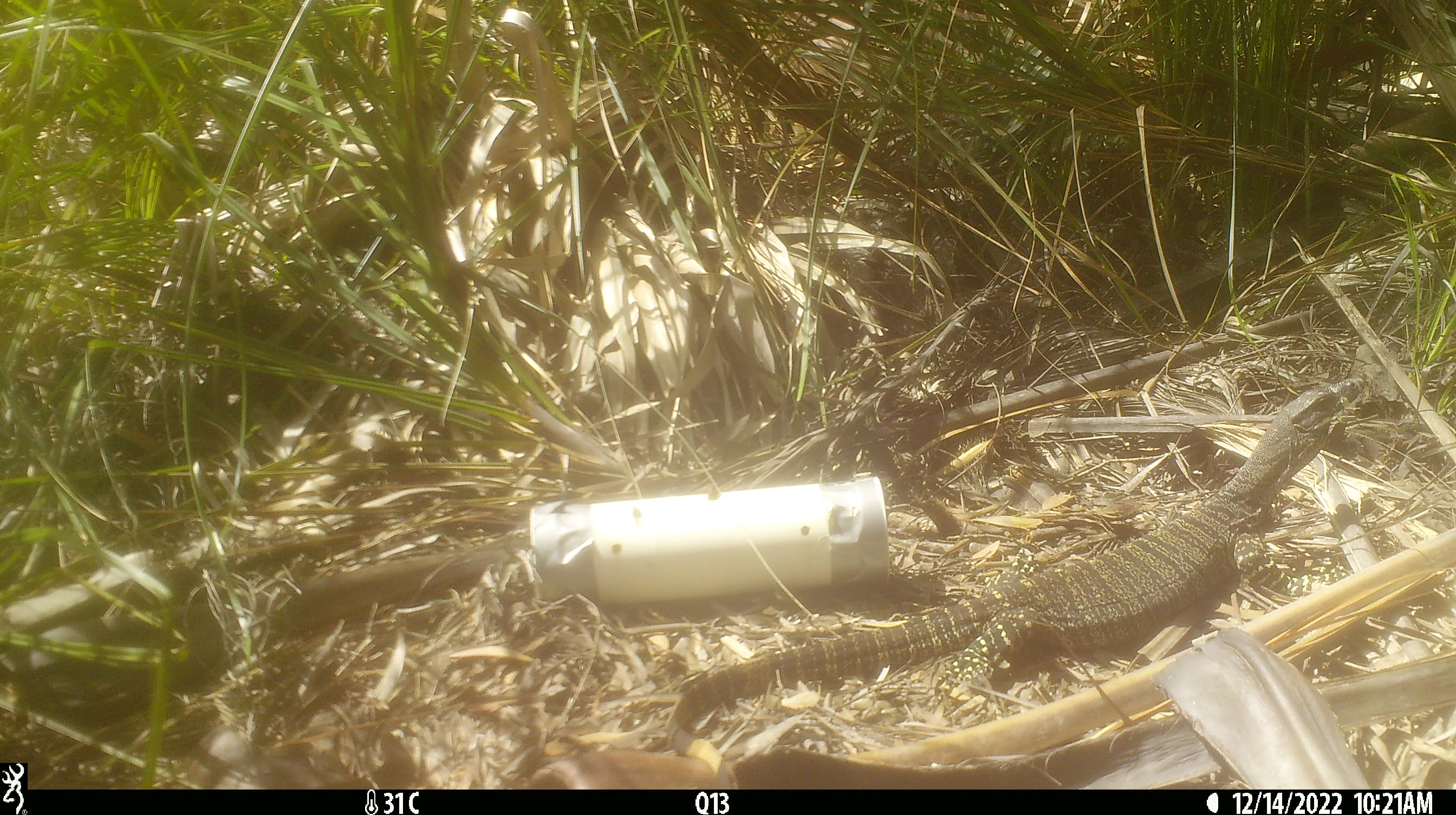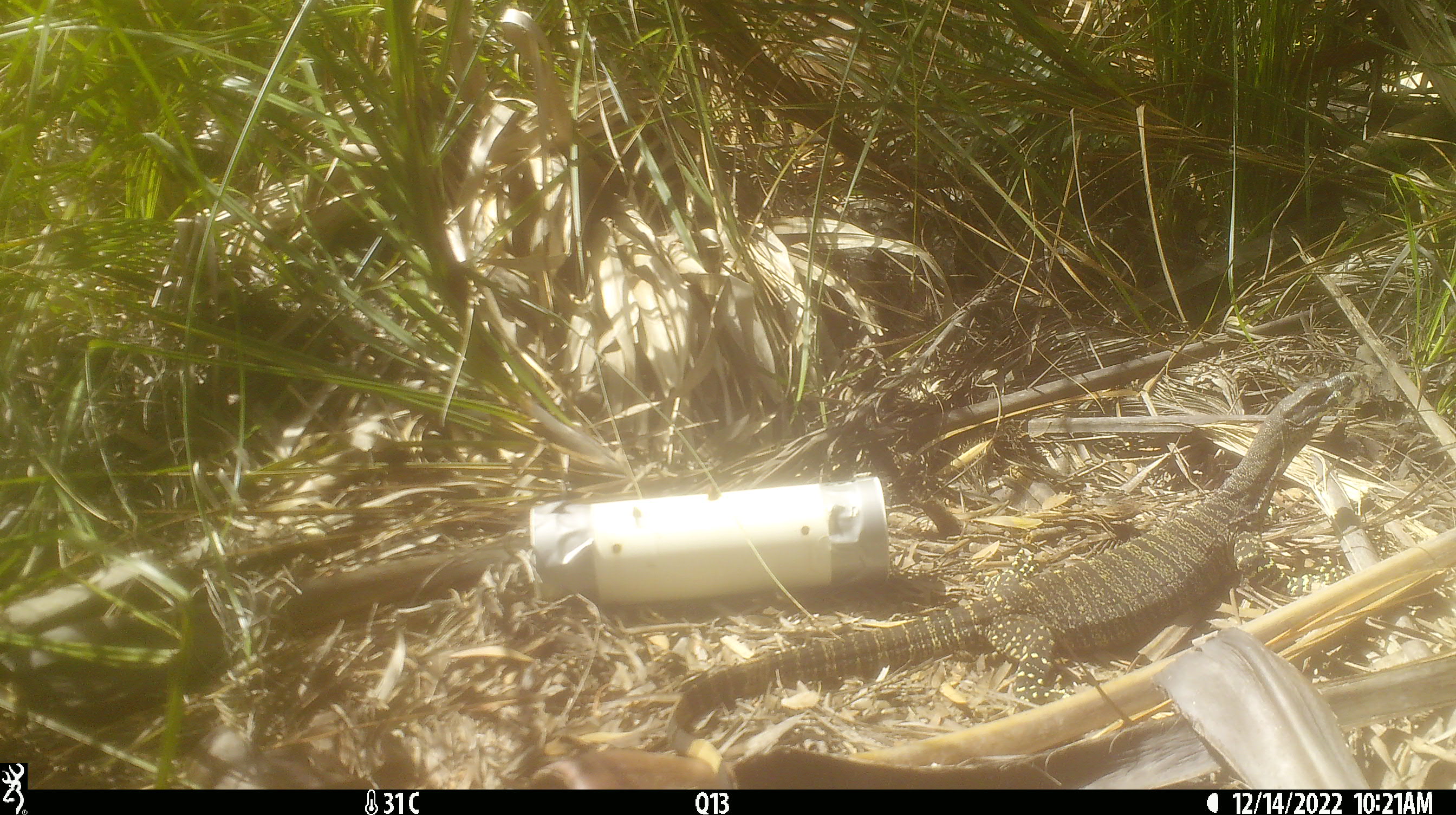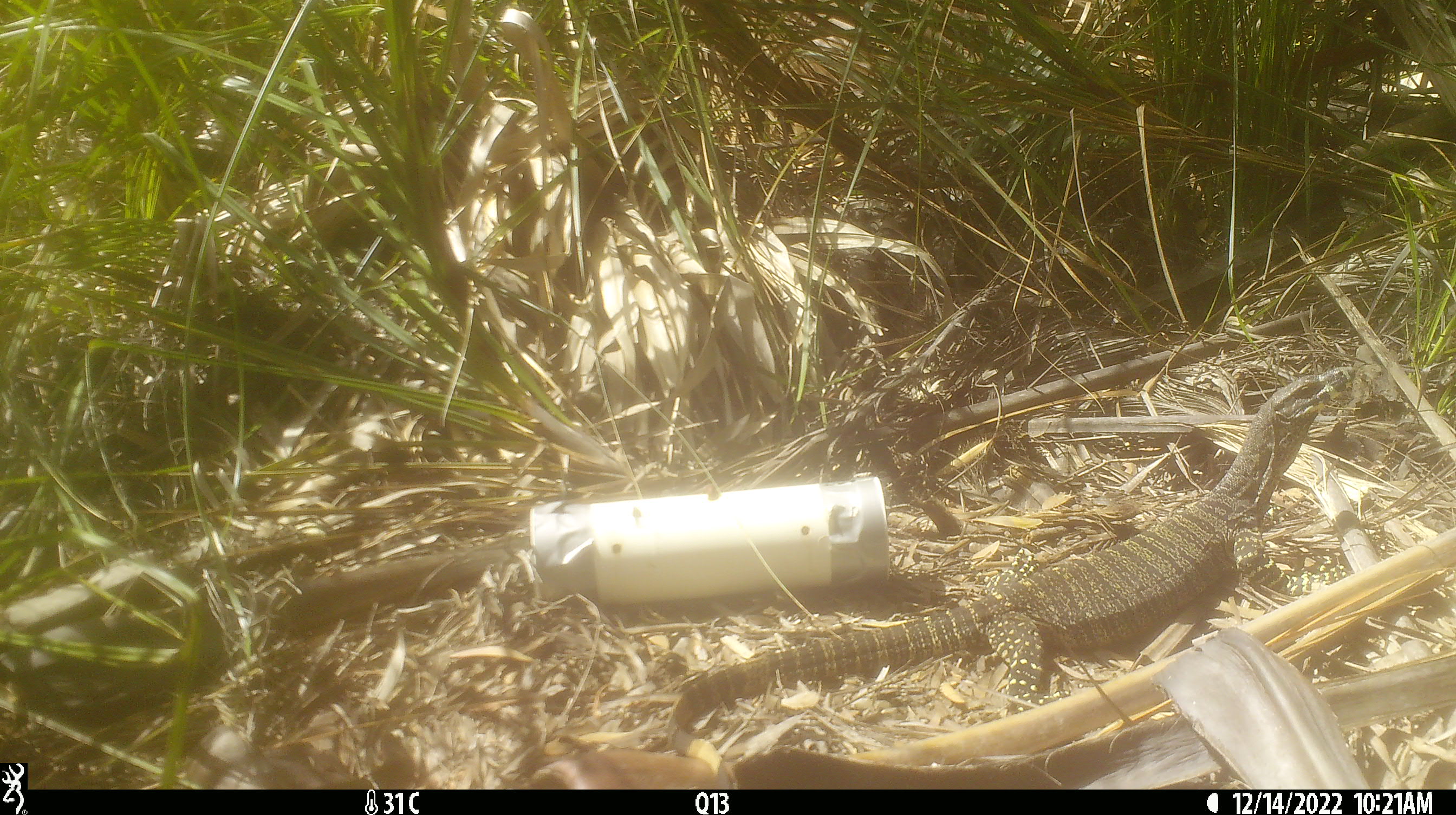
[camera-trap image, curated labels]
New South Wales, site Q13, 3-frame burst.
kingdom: Animalia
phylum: Chordata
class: Reptilia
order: Squamata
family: Varanidae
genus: Varanus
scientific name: Varanus varius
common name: lace monitor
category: goanna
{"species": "goanna (lace monitor) (Varanus varius)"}